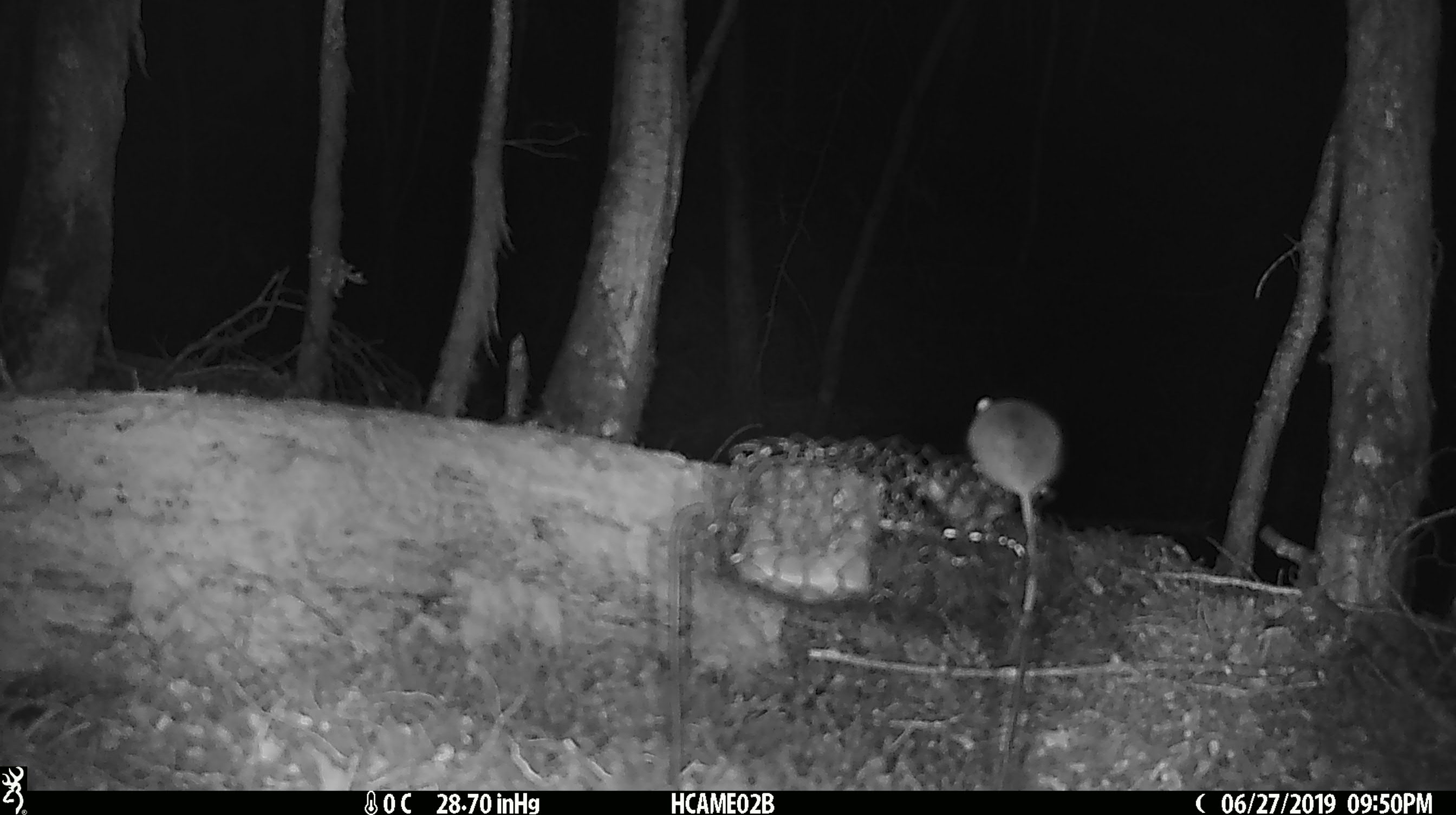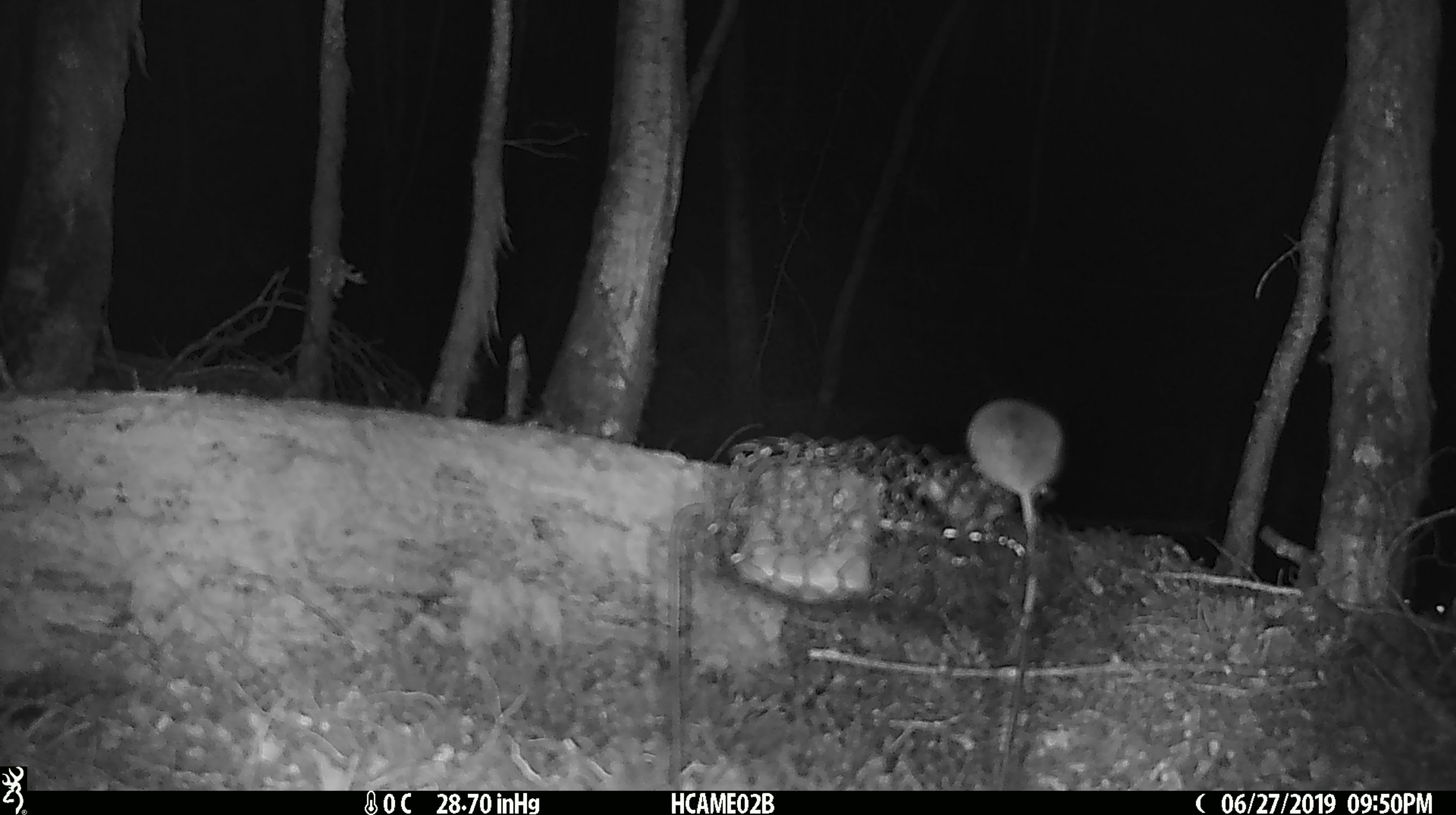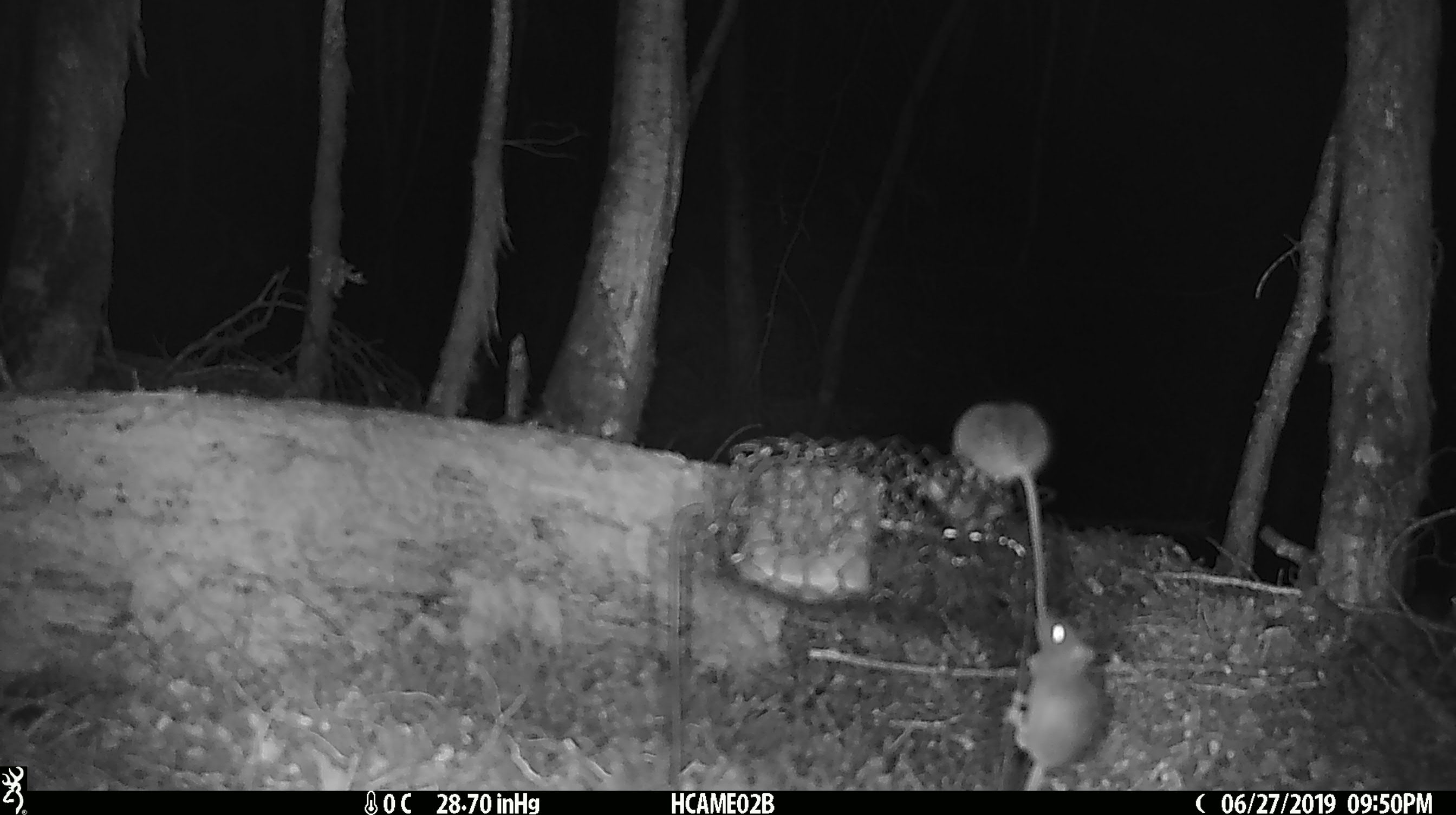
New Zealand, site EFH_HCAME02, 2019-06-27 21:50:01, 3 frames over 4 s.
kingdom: Animalia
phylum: Chordata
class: Mammalia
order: Rodentia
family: Muridae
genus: Mus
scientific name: Mus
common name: mouse